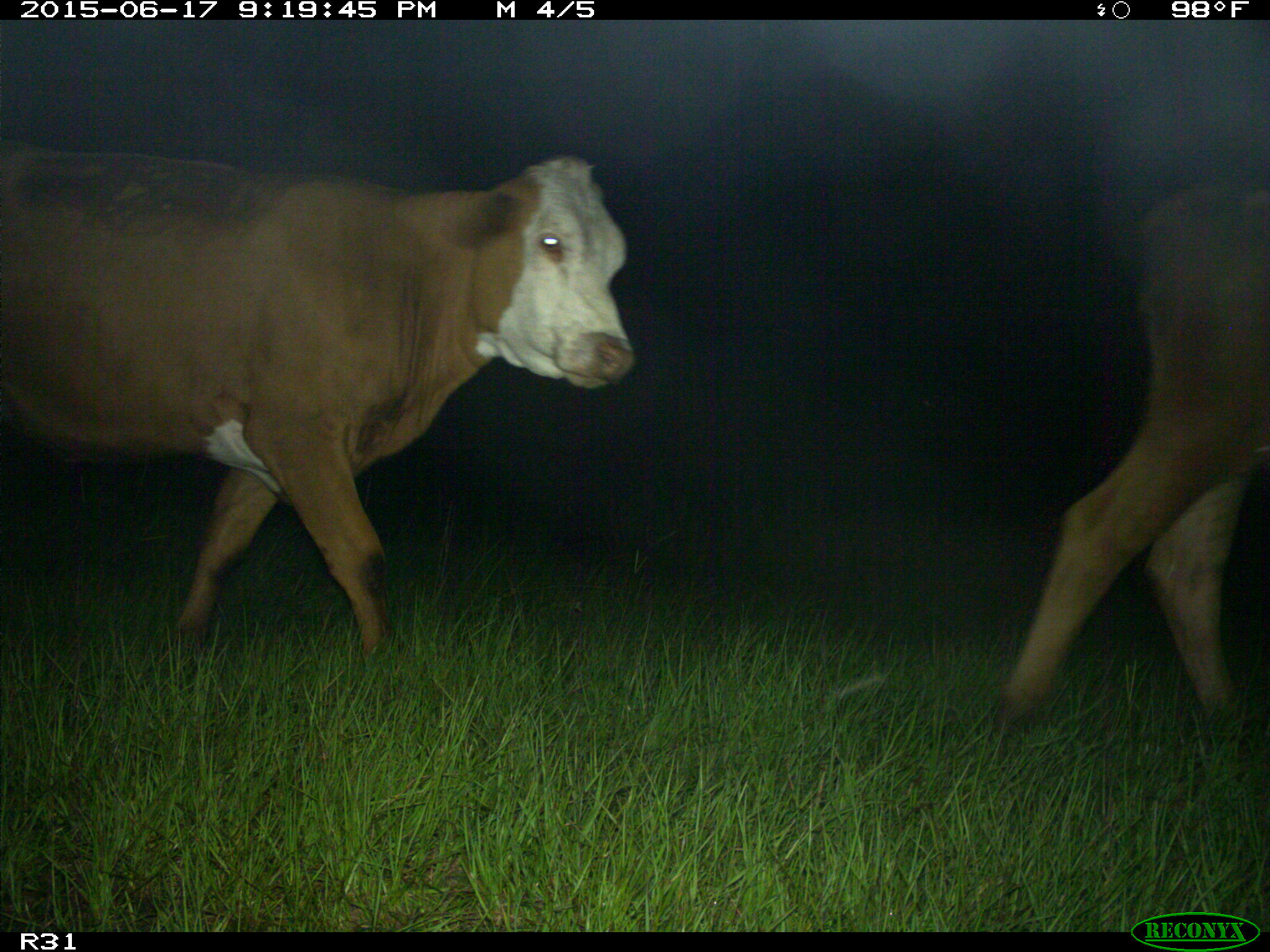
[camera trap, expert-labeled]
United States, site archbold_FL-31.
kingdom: Animalia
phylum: Chordata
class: Mammalia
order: Artiodactyla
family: Bovidae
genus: Bos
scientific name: Bos taurus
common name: domestic cow